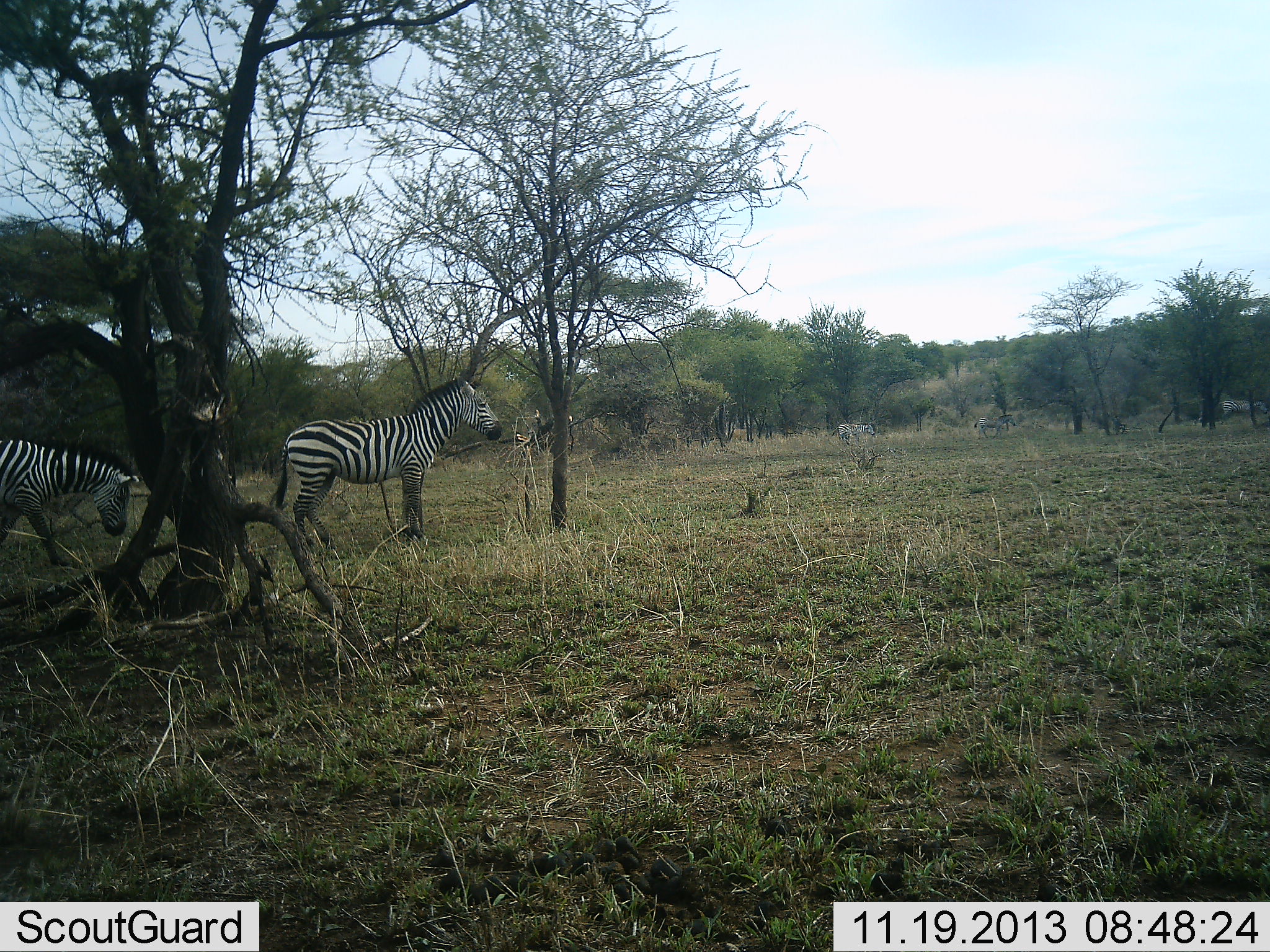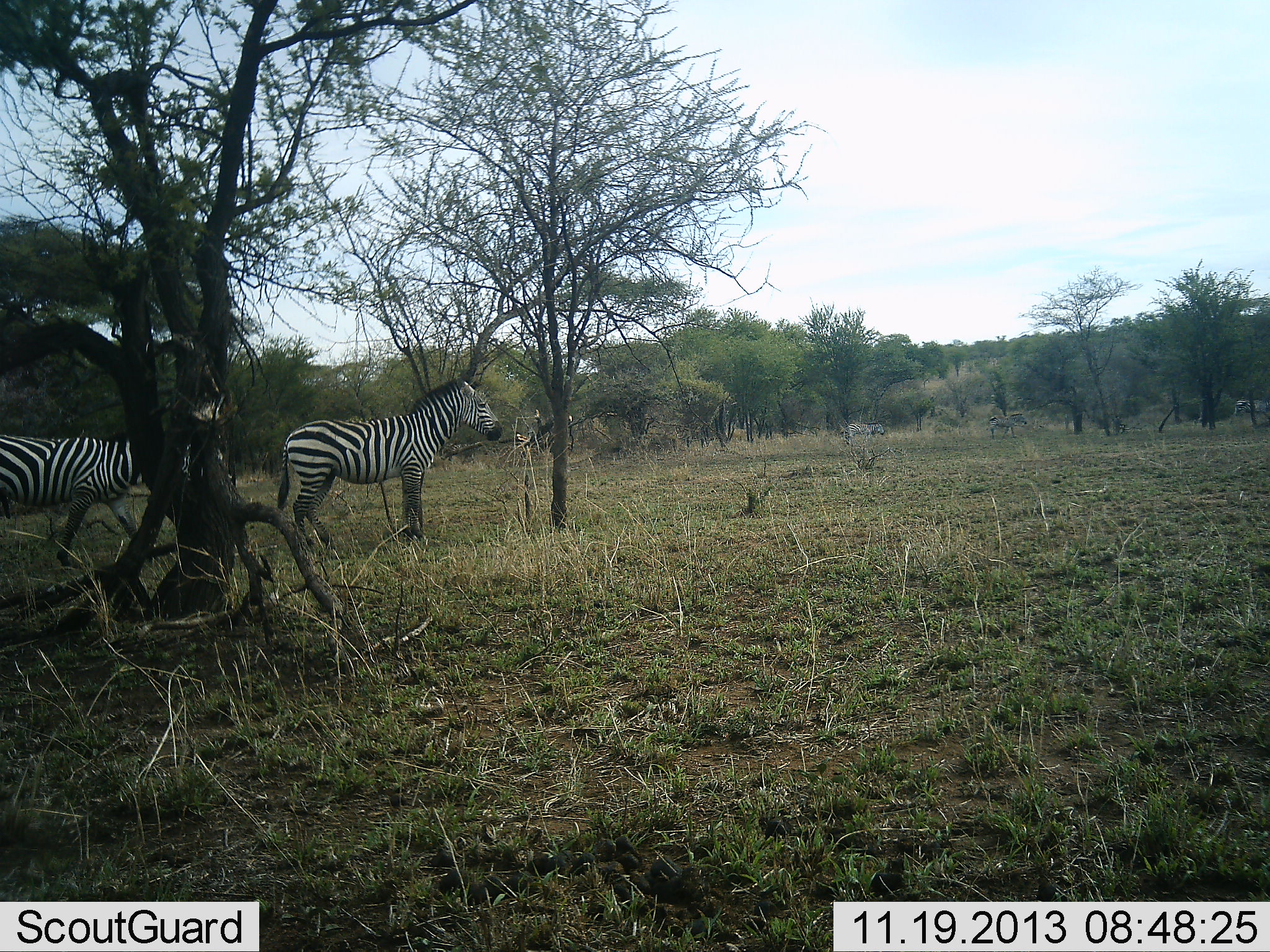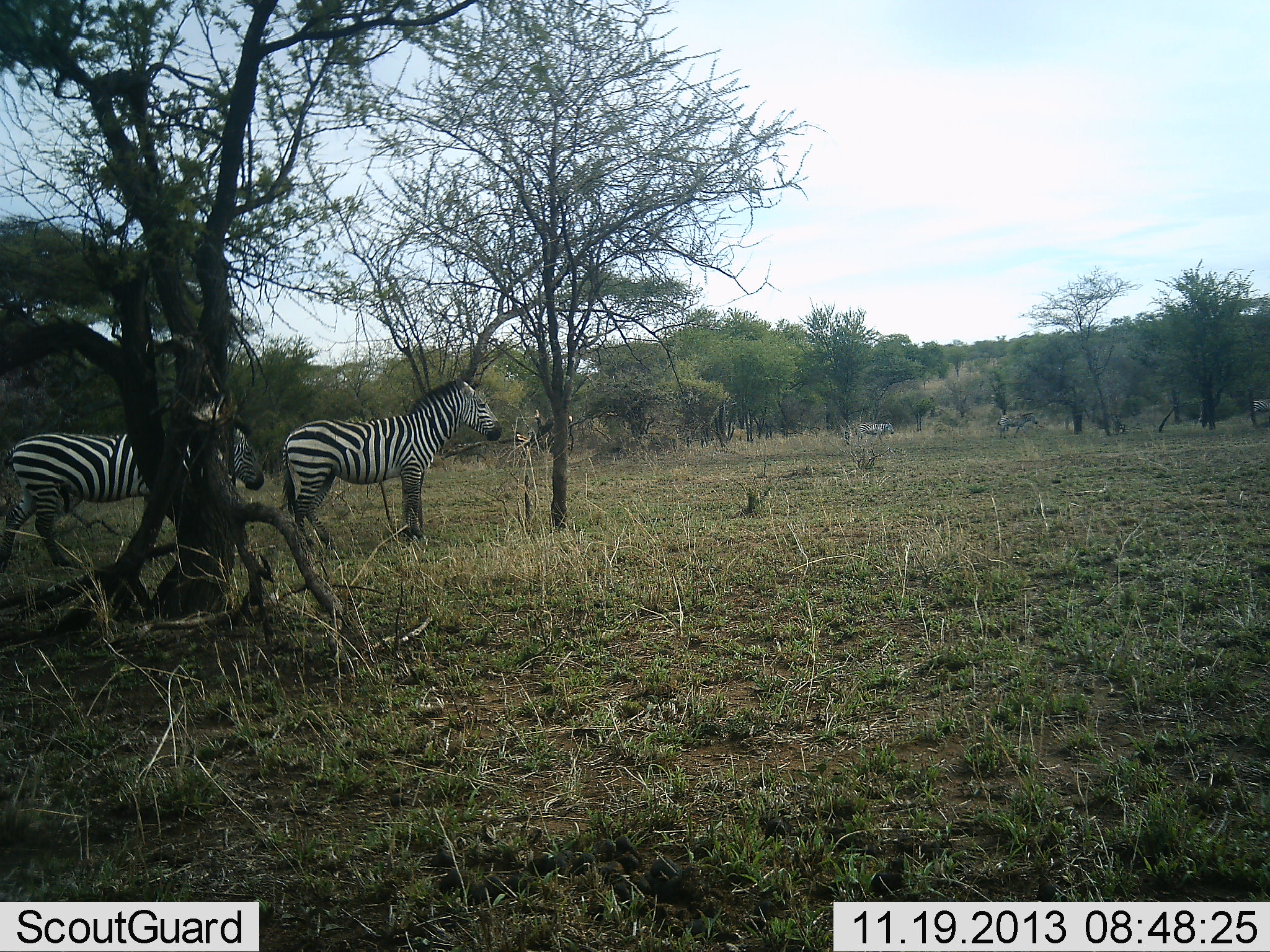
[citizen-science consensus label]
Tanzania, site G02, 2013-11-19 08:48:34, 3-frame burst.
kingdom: Animalia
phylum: Chordata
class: Mammalia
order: Perissodactyla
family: Equidae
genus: Equus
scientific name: Equus quagga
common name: plains zebra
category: zebra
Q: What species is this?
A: Zebra (plains zebra) (Equus quagga).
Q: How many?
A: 5.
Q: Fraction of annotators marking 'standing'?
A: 100%.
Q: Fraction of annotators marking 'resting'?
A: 0%.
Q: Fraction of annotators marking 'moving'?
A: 90%.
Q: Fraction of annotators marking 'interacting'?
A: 0%.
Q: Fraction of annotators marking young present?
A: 0%.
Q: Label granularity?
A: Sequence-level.